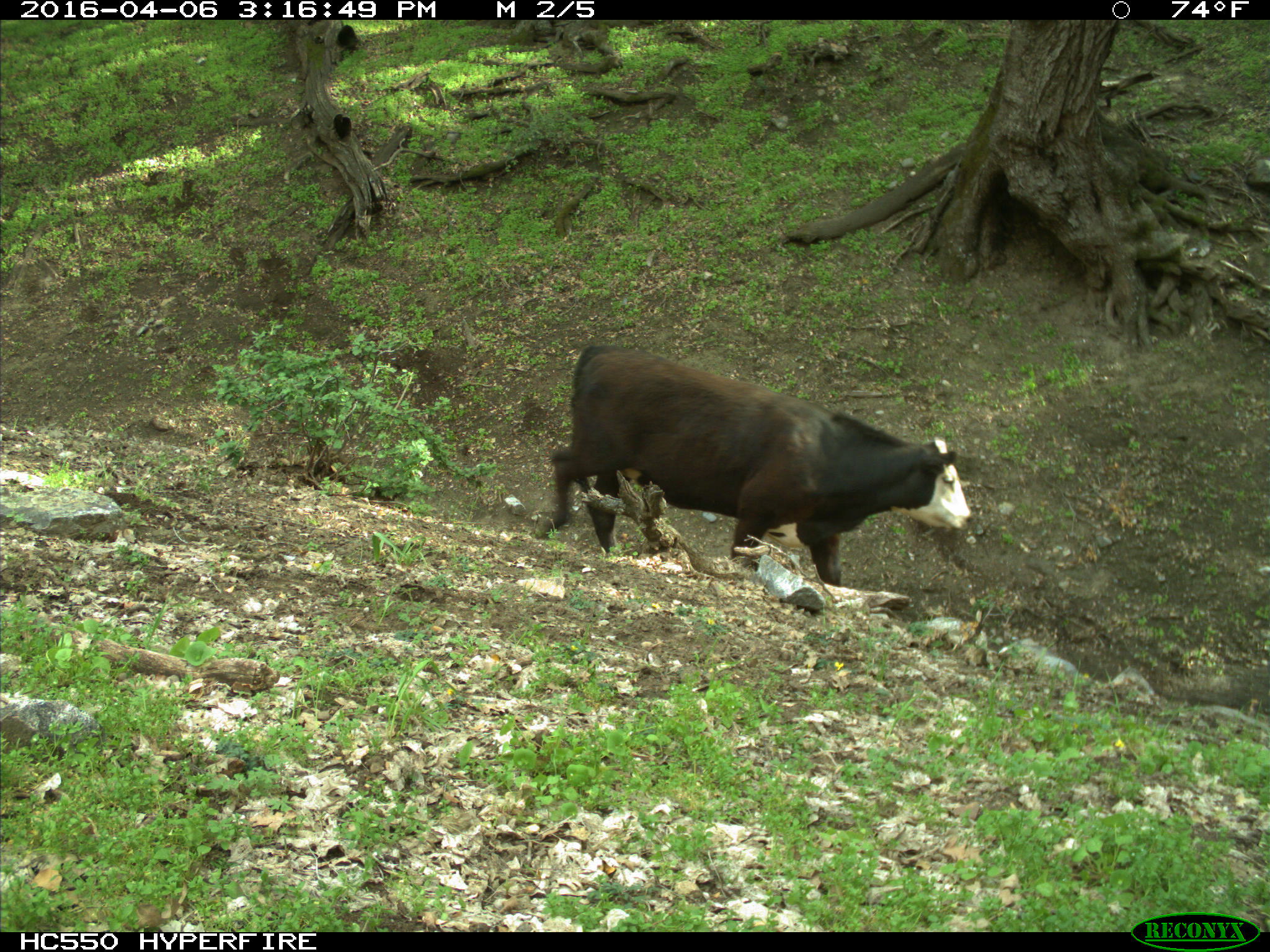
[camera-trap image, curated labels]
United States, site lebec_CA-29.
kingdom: Animalia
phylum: Chordata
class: Mammalia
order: Artiodactyla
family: Bovidae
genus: Bos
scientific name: Bos taurus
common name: domestic cow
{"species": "Bos taurus (domestic cow)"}